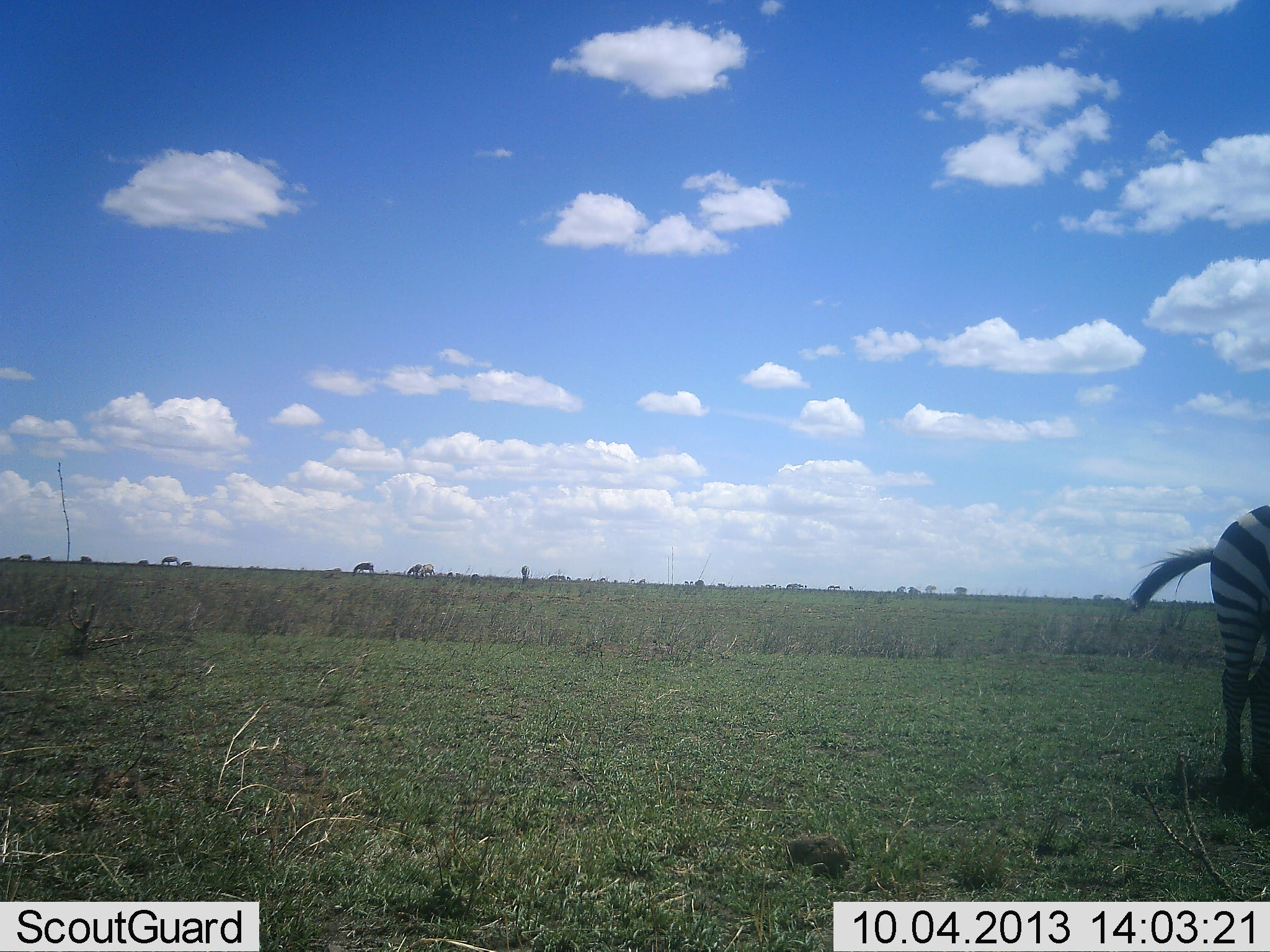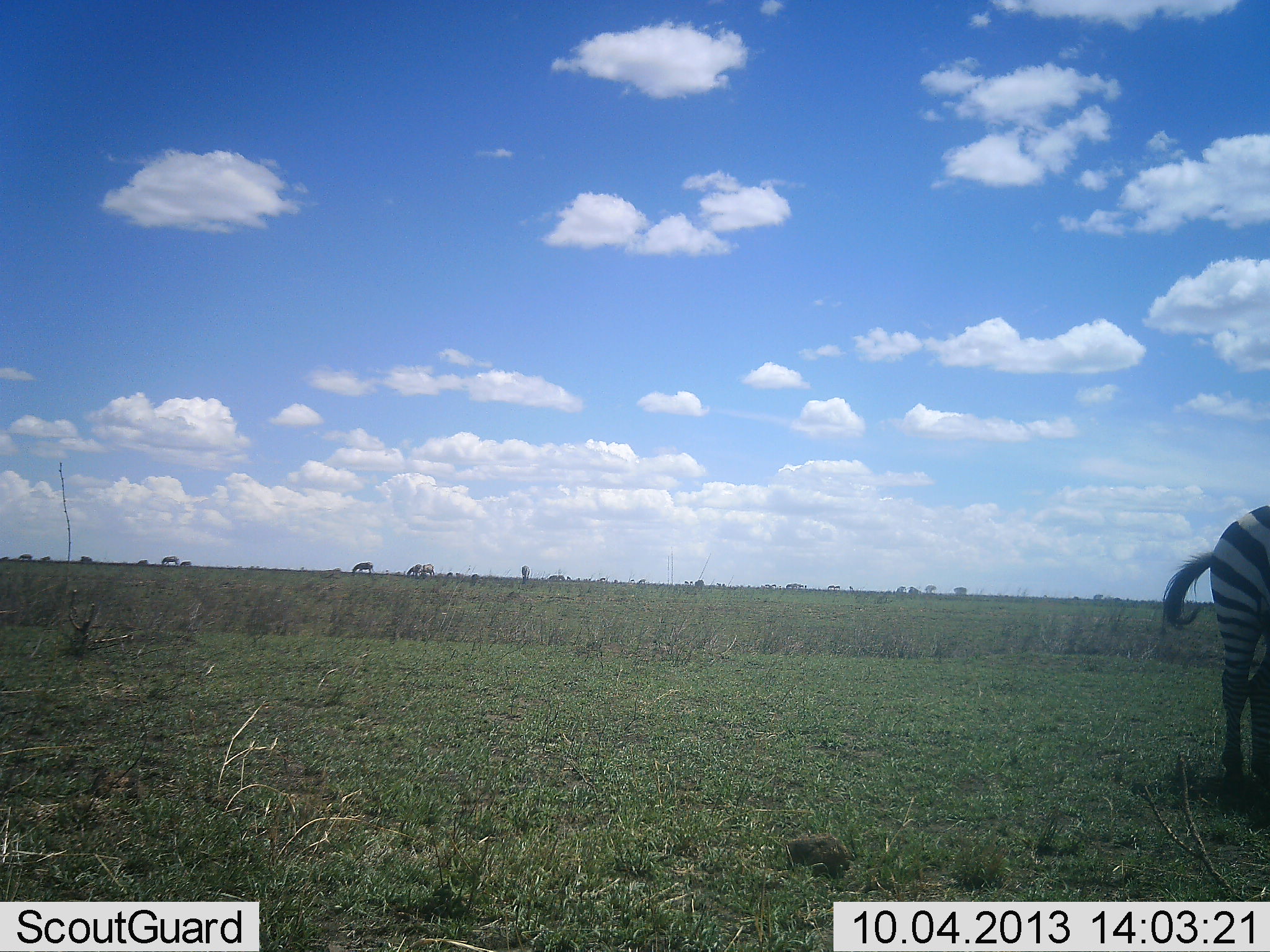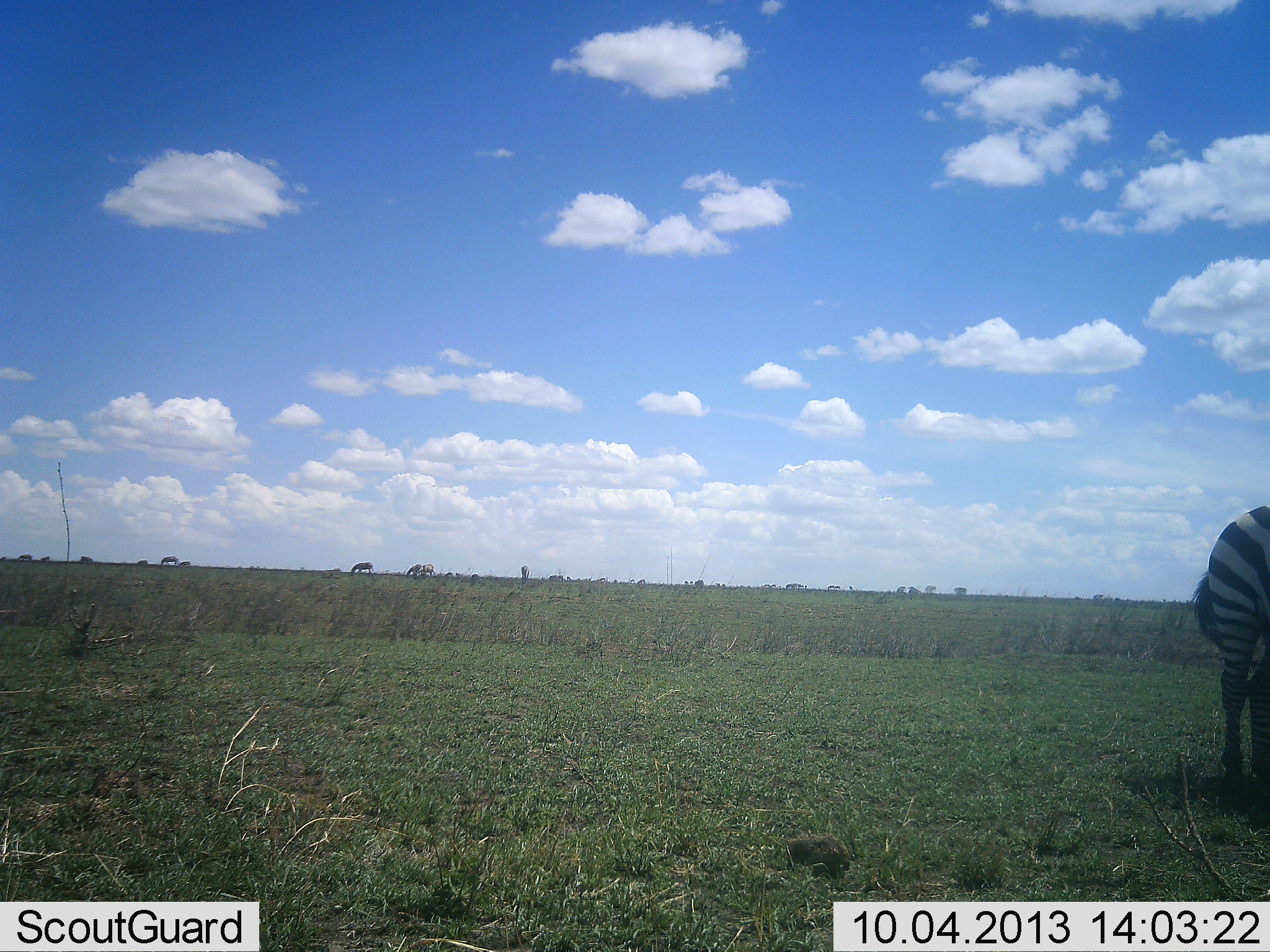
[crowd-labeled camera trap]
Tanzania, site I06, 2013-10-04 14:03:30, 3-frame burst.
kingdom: Animalia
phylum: Chordata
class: Mammalia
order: Perissodactyla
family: Equidae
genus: Equus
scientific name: Equus quagga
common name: plains zebra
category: zebra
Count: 1.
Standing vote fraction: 100%.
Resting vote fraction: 0%.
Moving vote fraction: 0%.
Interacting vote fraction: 0%.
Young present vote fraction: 0%.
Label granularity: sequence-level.